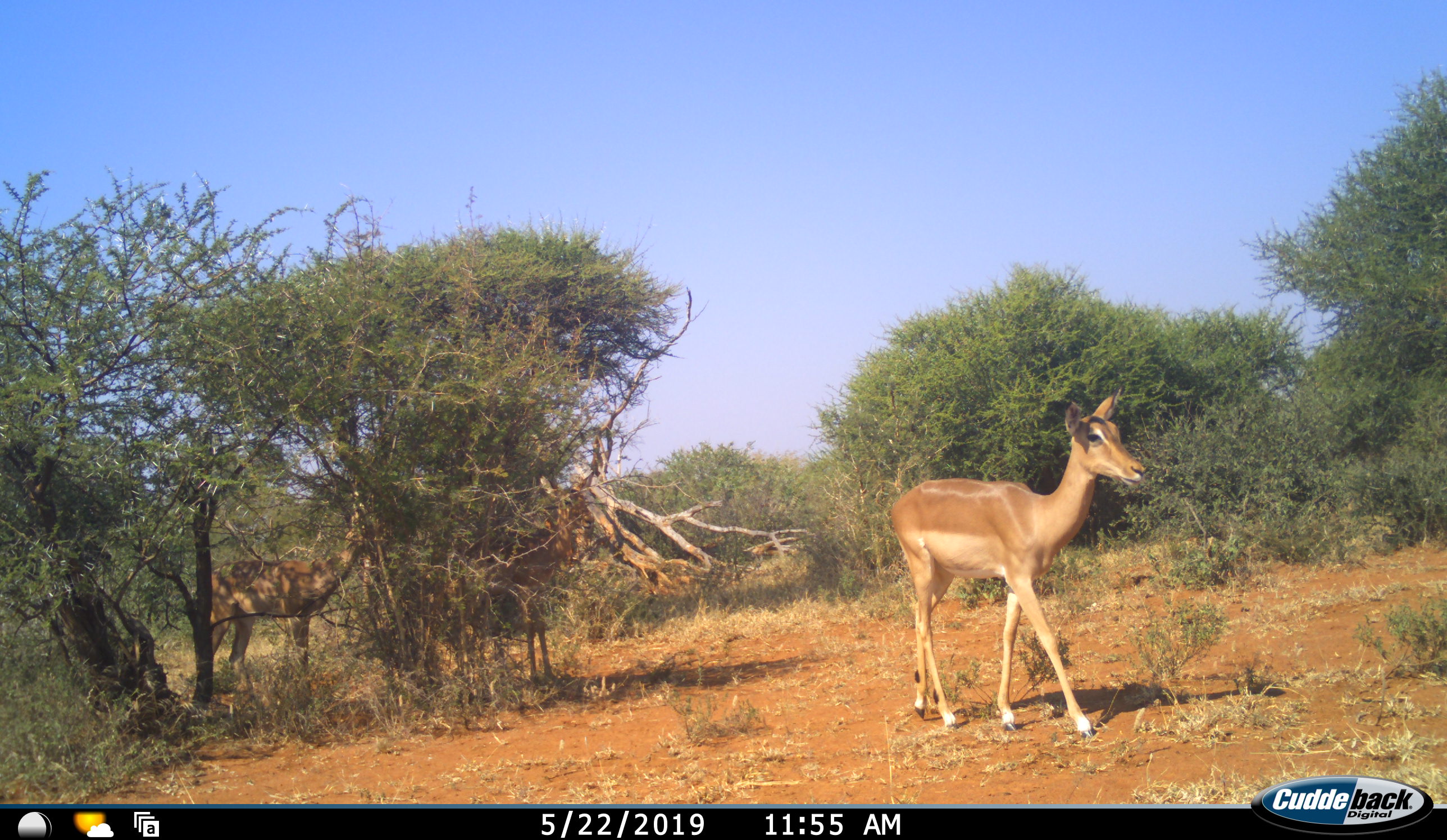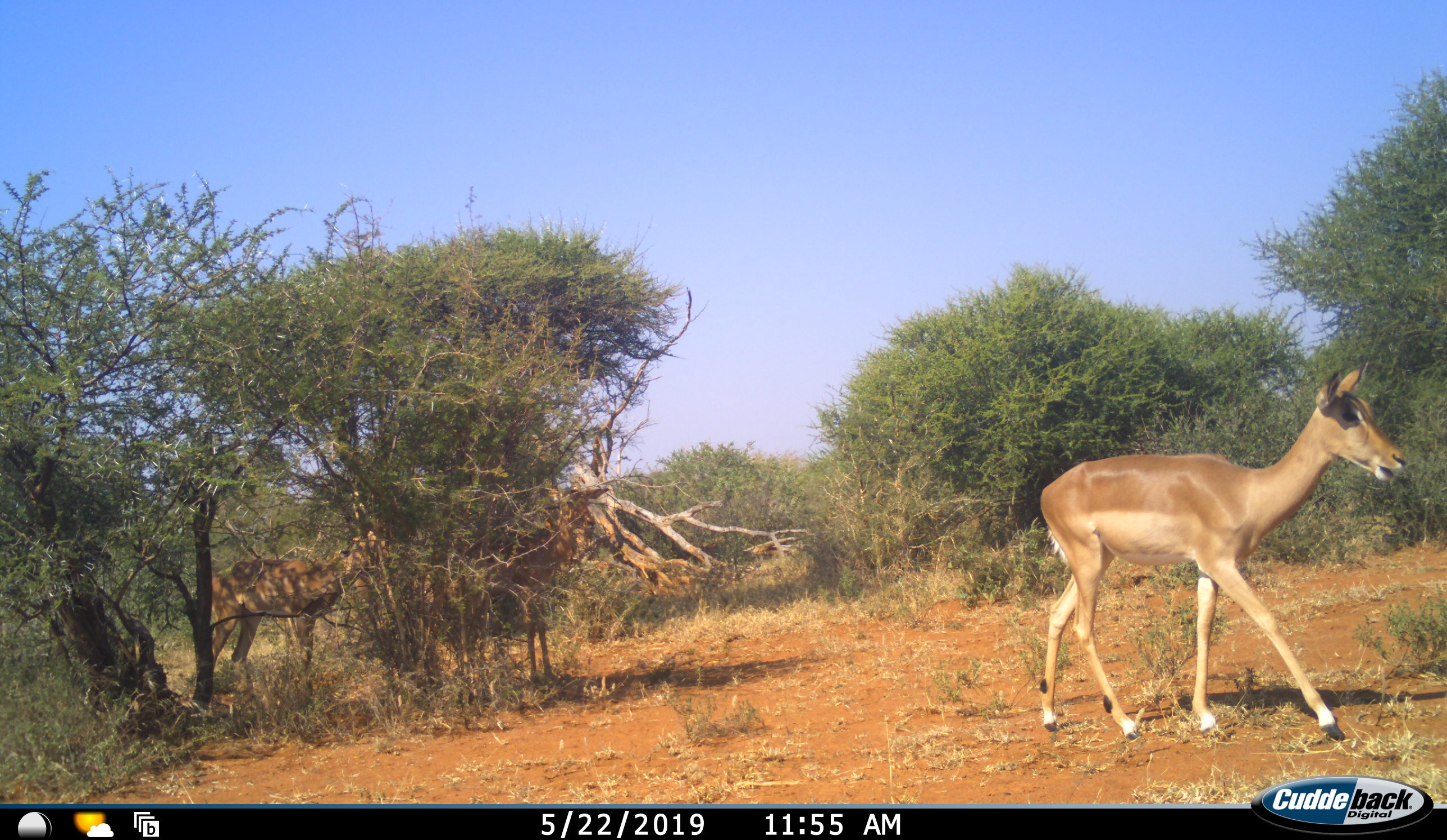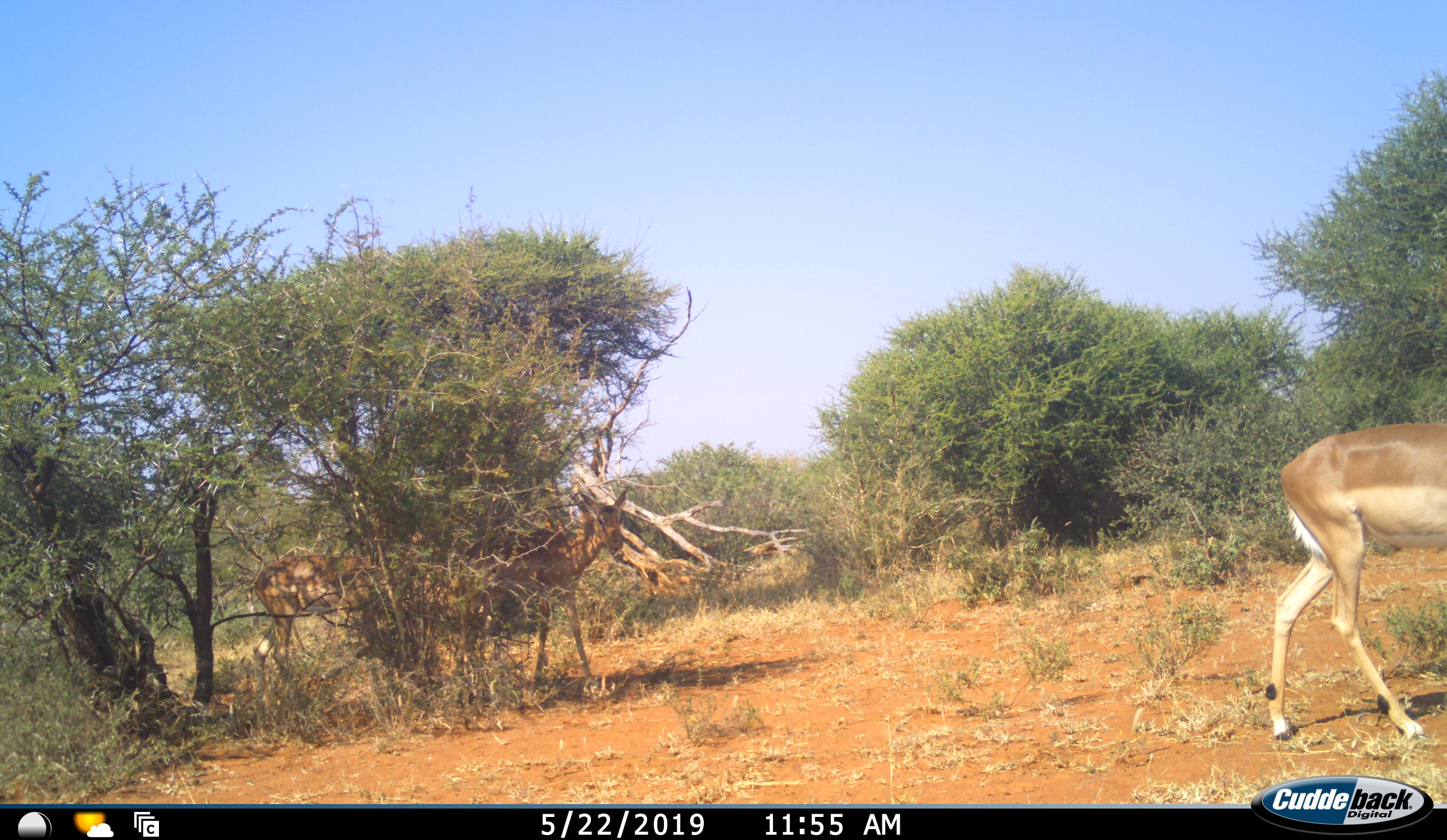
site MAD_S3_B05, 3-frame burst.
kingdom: Animalia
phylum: Chordata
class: Mammalia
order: Artiodactyla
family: Bovidae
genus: Aepyceros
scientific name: Aepyceros melampus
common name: impala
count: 3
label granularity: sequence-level